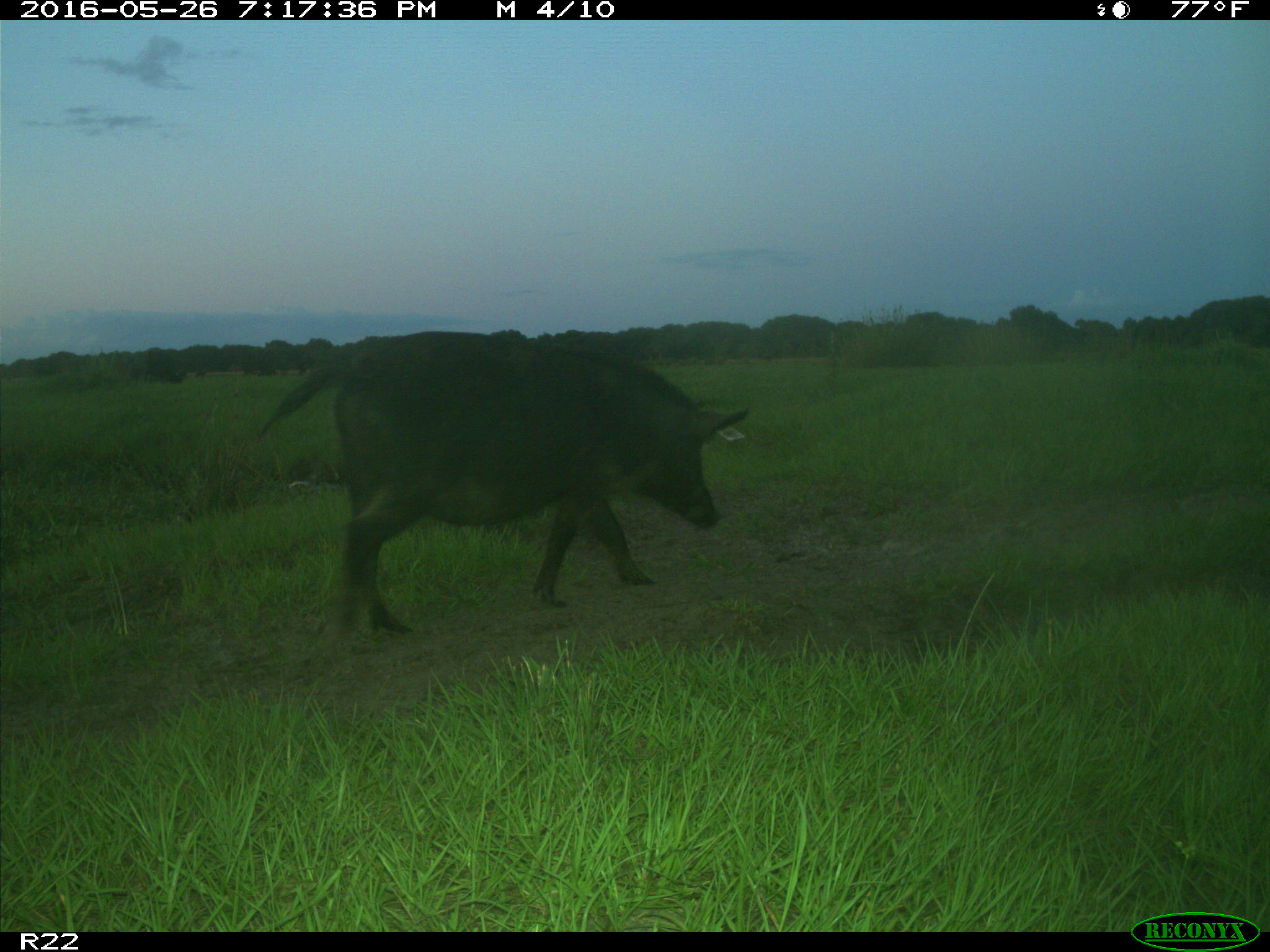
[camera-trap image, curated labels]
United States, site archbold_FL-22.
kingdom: Animalia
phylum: Chordata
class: Mammalia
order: Artiodactyla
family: Suidae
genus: Sus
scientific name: Sus scrofa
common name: wild boar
Sus scrofa (wild boar).